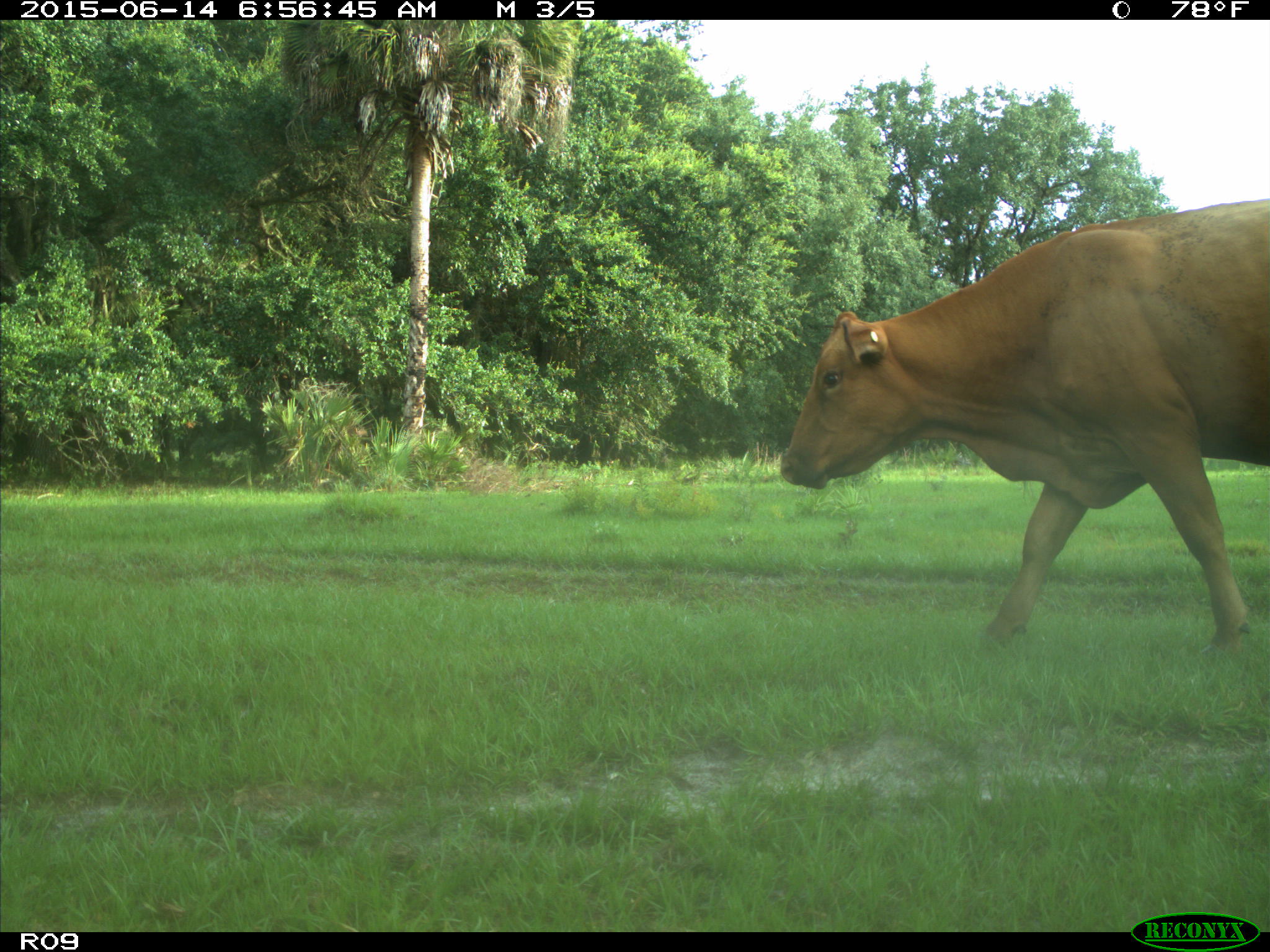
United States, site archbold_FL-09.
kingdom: Animalia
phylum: Chordata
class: Mammalia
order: Artiodactyla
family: Bovidae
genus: Bos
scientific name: Bos taurus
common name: domestic cow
Bos taurus (domestic cow).